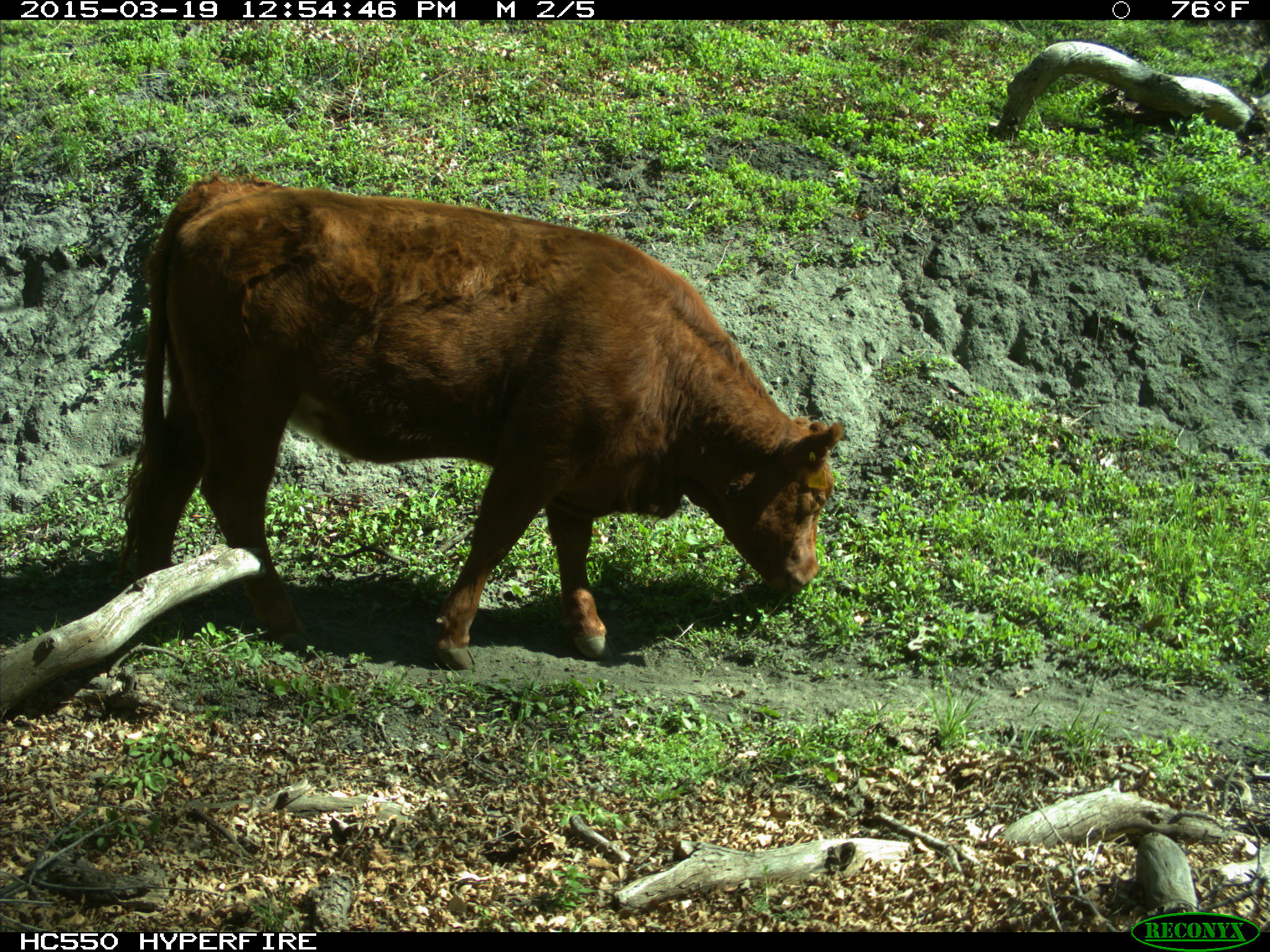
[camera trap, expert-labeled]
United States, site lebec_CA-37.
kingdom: Animalia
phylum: Chordata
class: Mammalia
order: Artiodactyla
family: Bovidae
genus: Bos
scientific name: Bos taurus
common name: domestic cow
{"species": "Bos taurus (domestic cow)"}